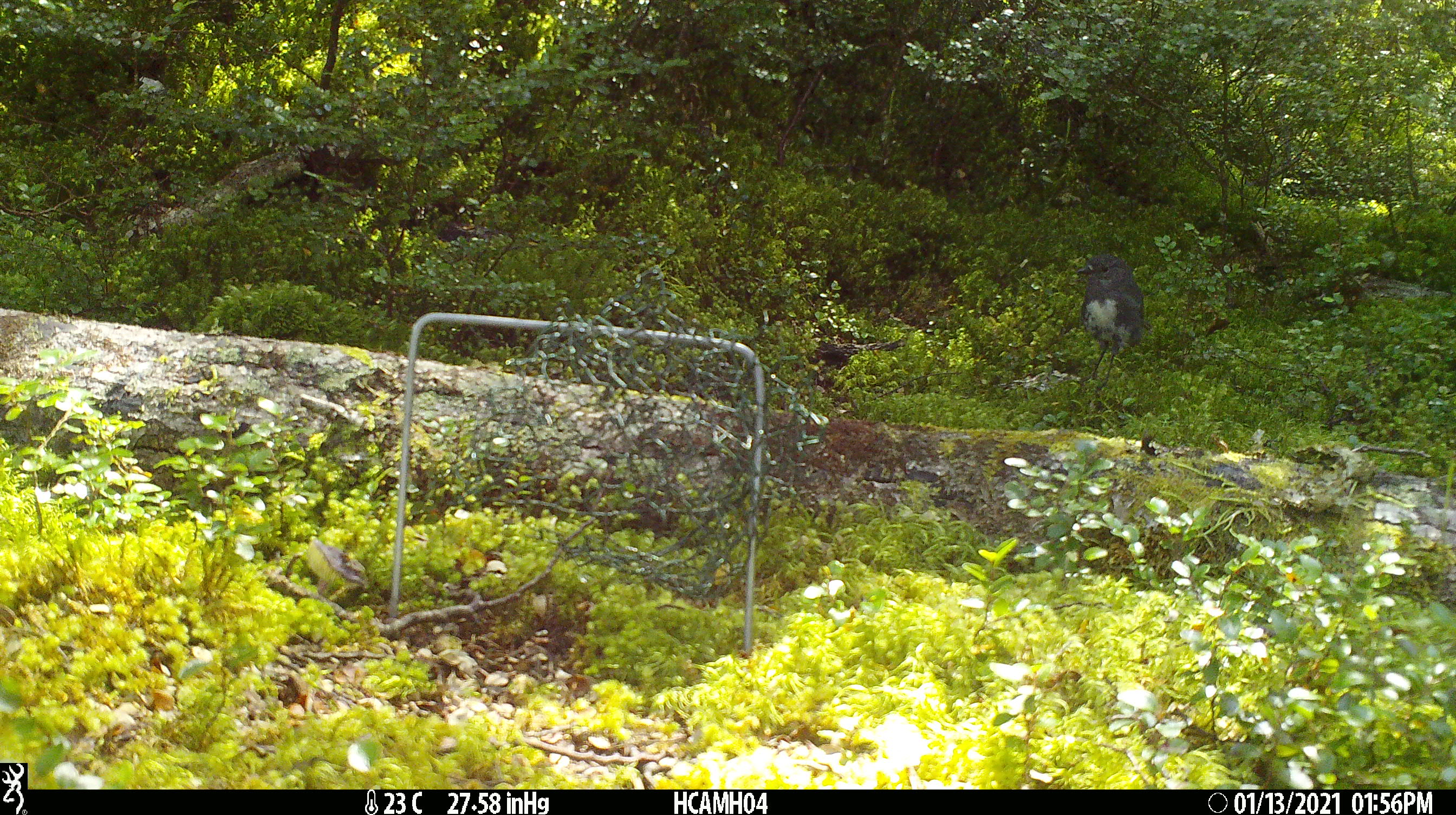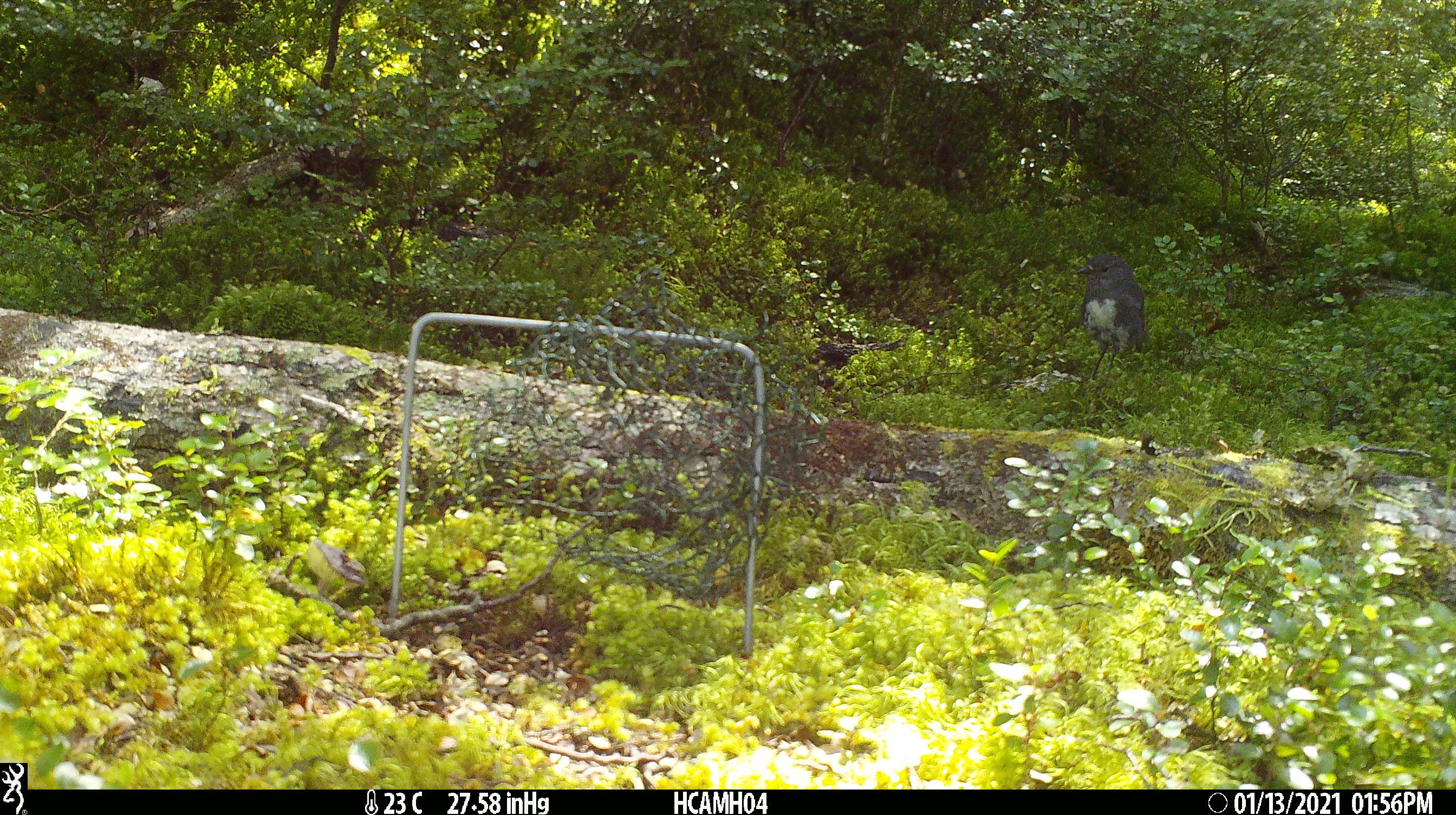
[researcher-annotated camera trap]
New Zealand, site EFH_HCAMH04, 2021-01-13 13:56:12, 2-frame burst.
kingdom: Animalia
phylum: Chordata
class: Aves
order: Passeriformes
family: Petroicidae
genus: Petroica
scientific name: Petroica australis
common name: new zealand robin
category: robin